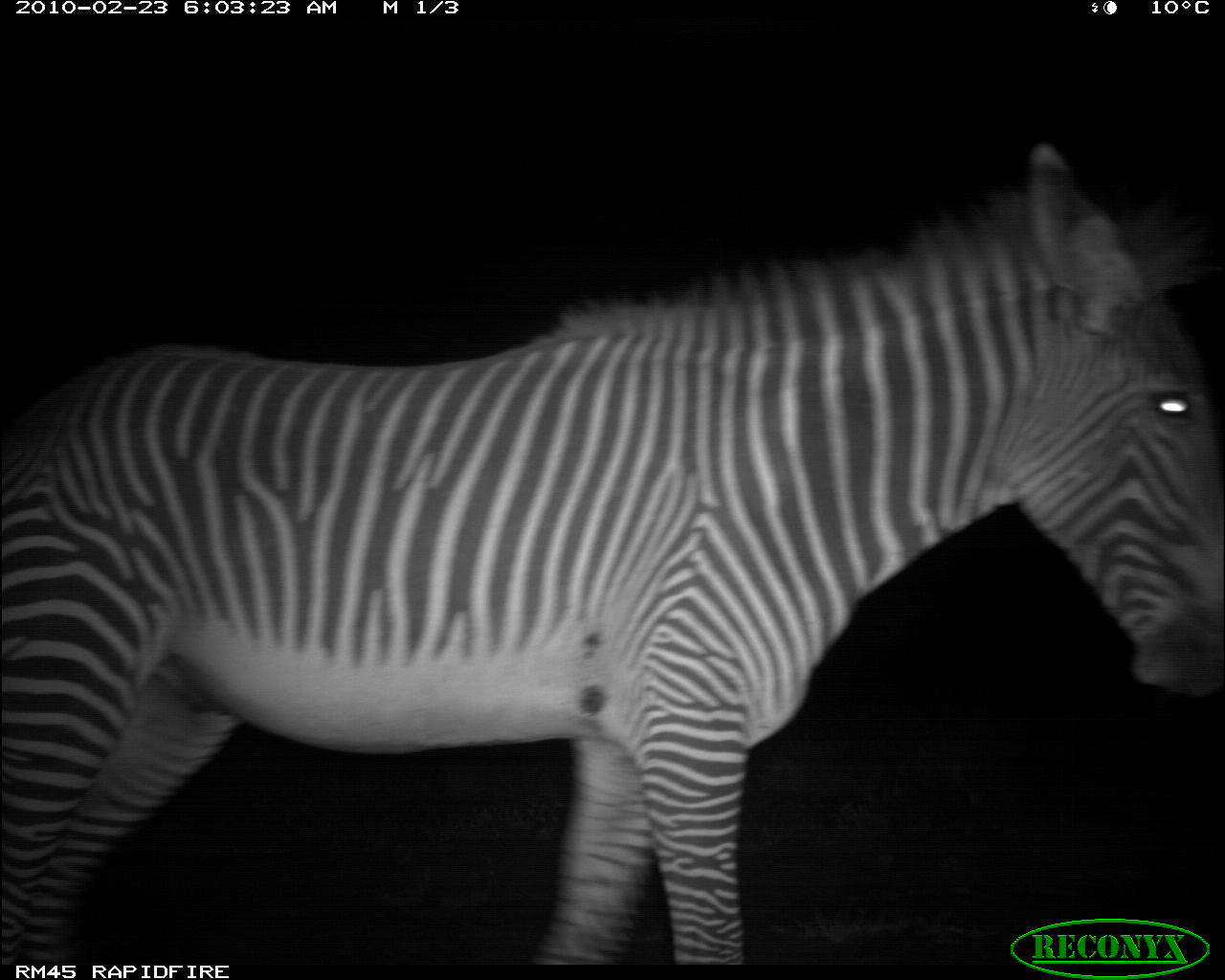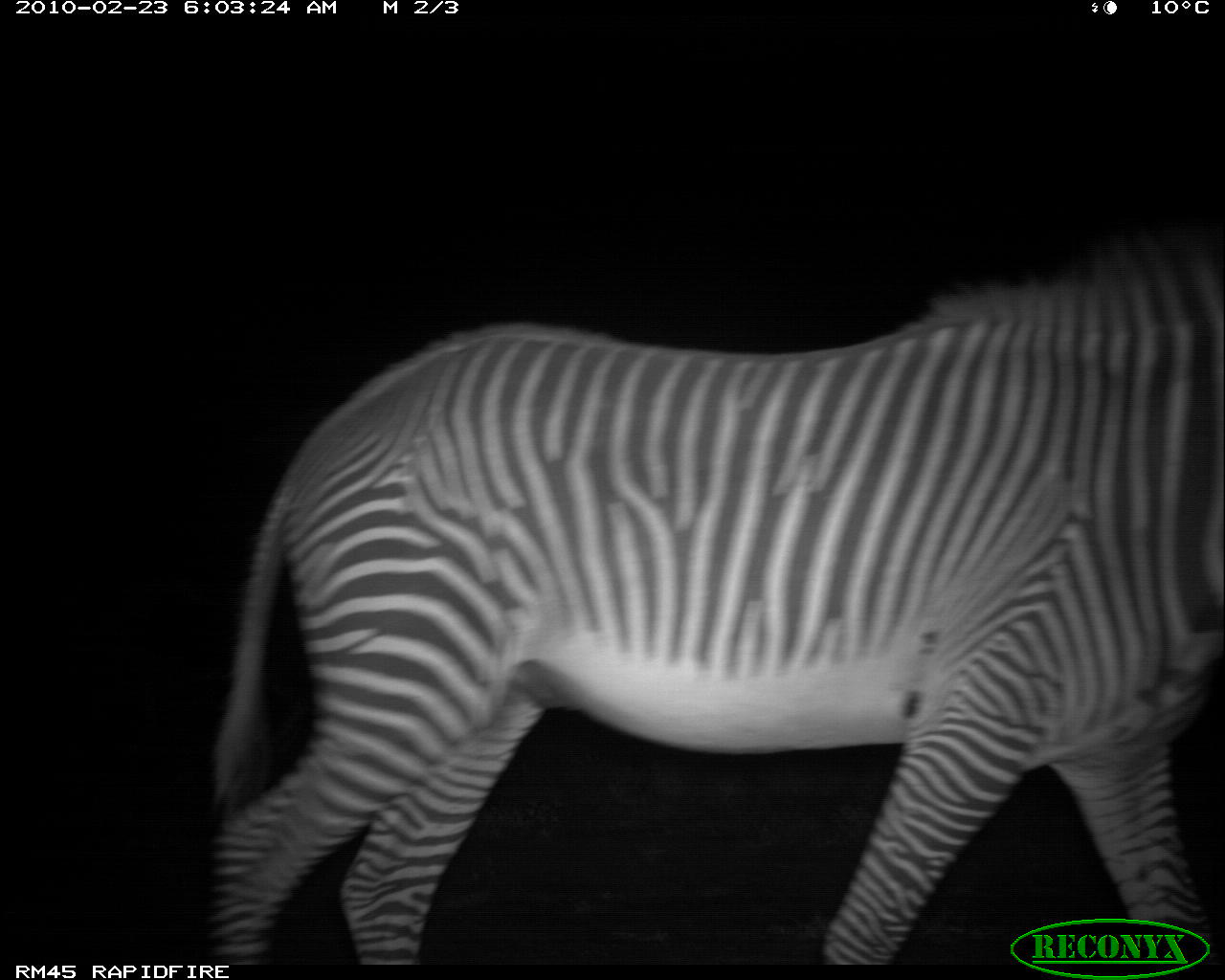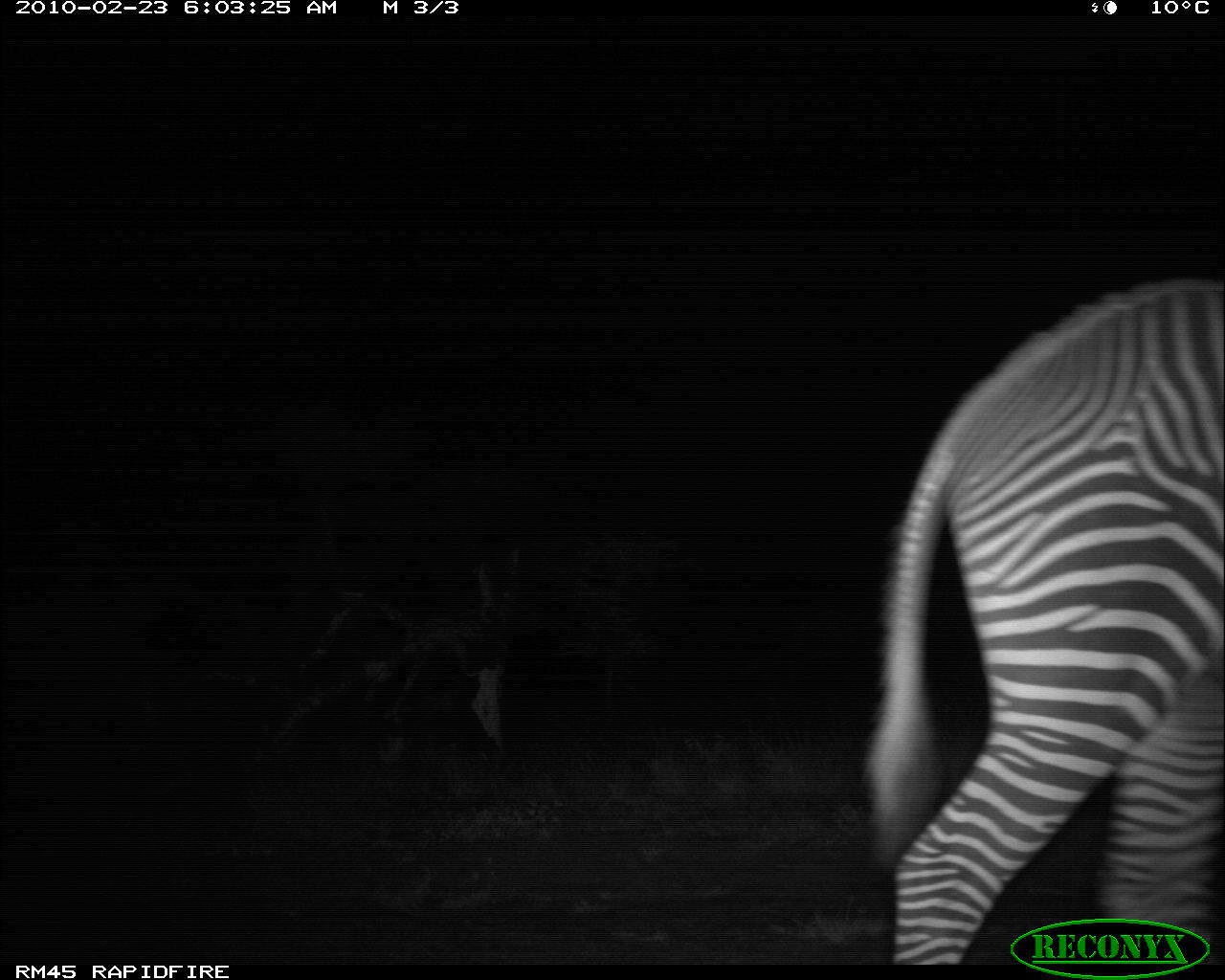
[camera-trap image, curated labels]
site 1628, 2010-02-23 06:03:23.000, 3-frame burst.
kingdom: Animalia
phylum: Chordata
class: Mammalia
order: Perissodactyla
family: Equidae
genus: Equus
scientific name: Equus grevyi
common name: grévy's zebra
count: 1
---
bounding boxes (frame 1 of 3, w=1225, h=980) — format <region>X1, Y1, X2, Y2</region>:
equus grevyi: <region>0, 136, 1219, 962</region>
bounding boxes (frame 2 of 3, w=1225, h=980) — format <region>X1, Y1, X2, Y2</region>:
equus grevyi: <region>203, 217, 1222, 964</region>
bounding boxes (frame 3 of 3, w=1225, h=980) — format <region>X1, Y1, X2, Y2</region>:
equus grevyi: <region>855, 271, 1225, 962</region>